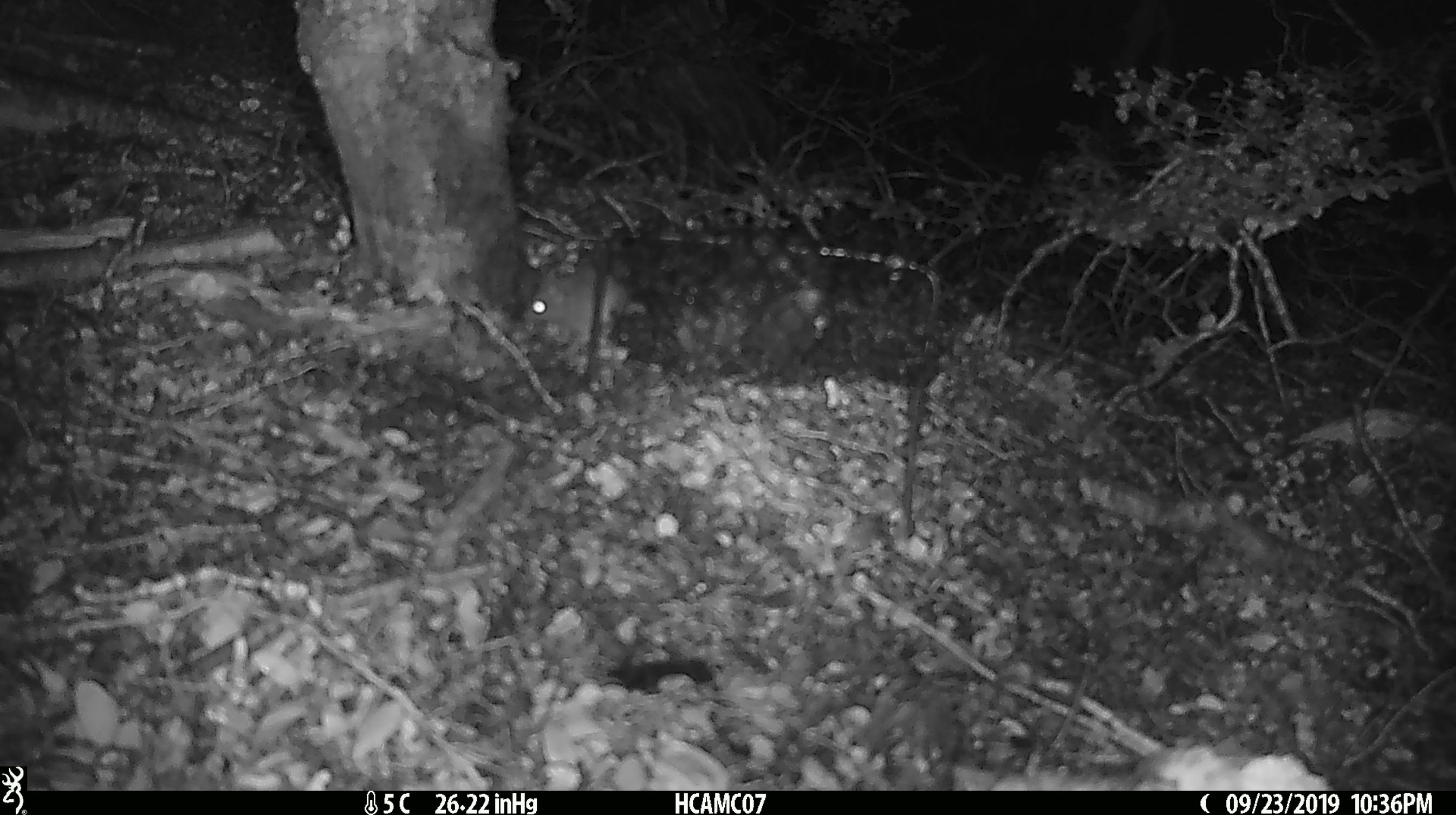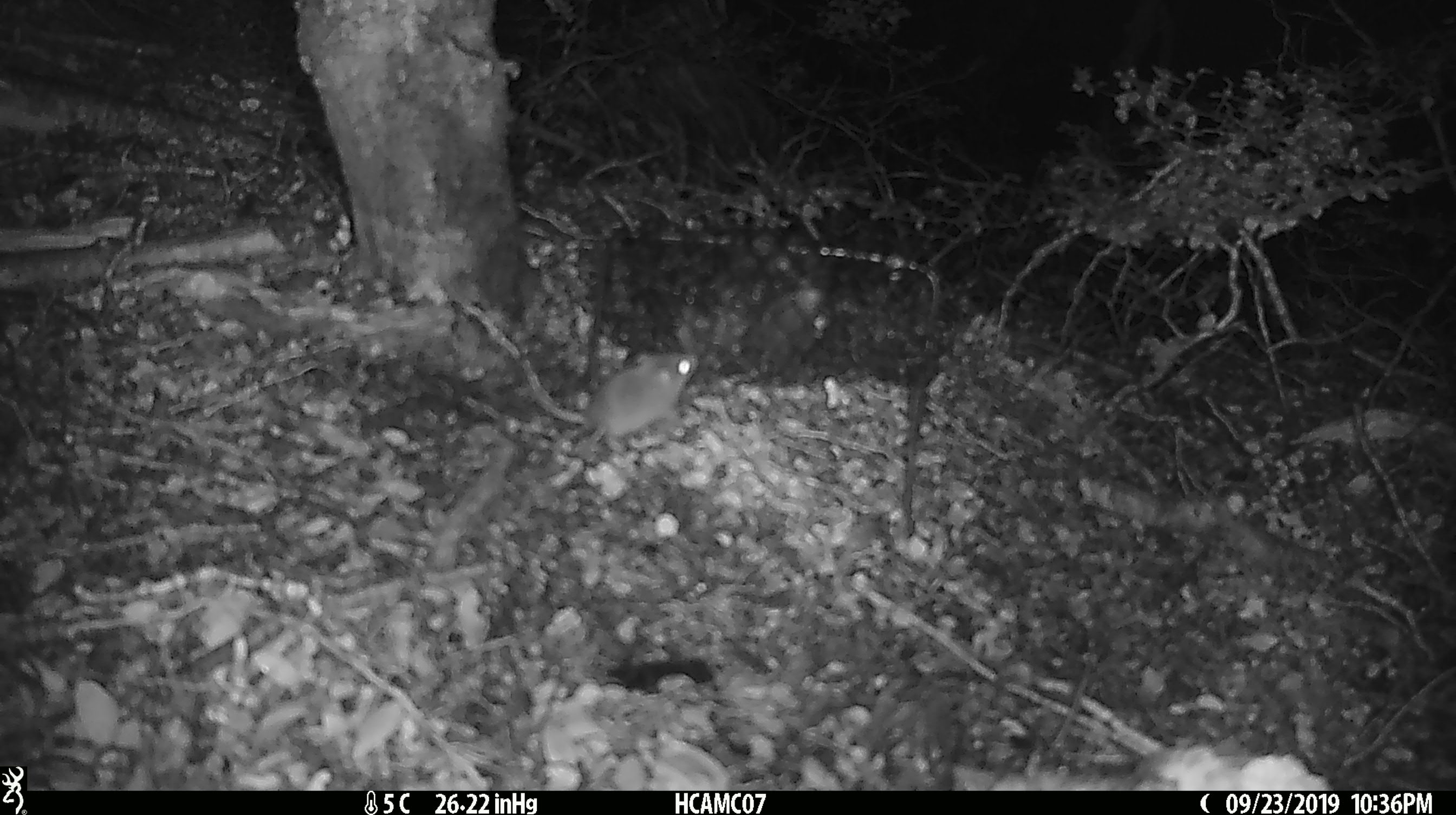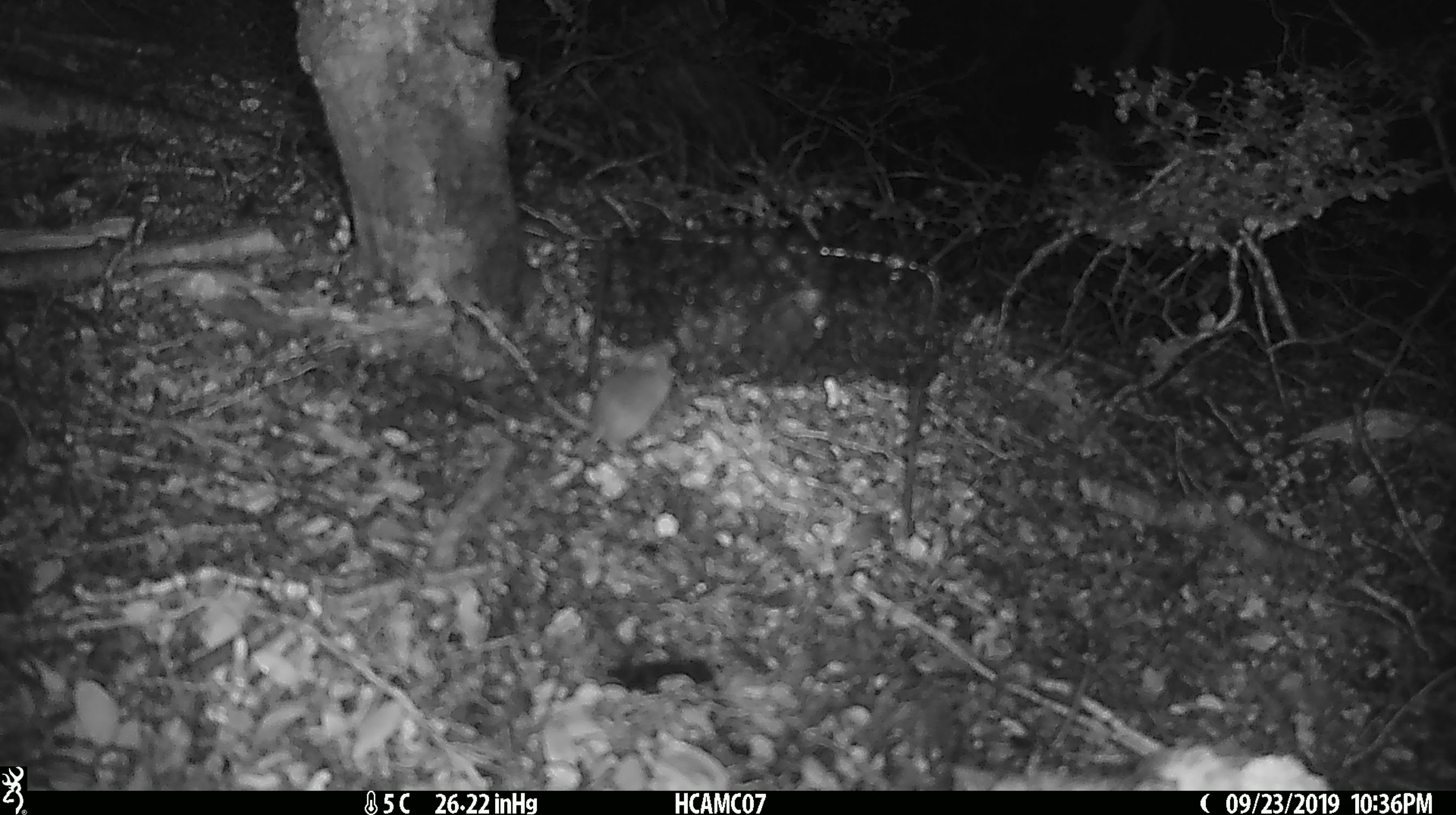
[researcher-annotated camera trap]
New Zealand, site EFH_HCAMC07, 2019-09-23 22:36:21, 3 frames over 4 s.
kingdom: Animalia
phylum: Chordata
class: Mammalia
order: Rodentia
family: Muridae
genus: Mus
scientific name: Mus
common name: mouse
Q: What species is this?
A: Mouse (Mus).